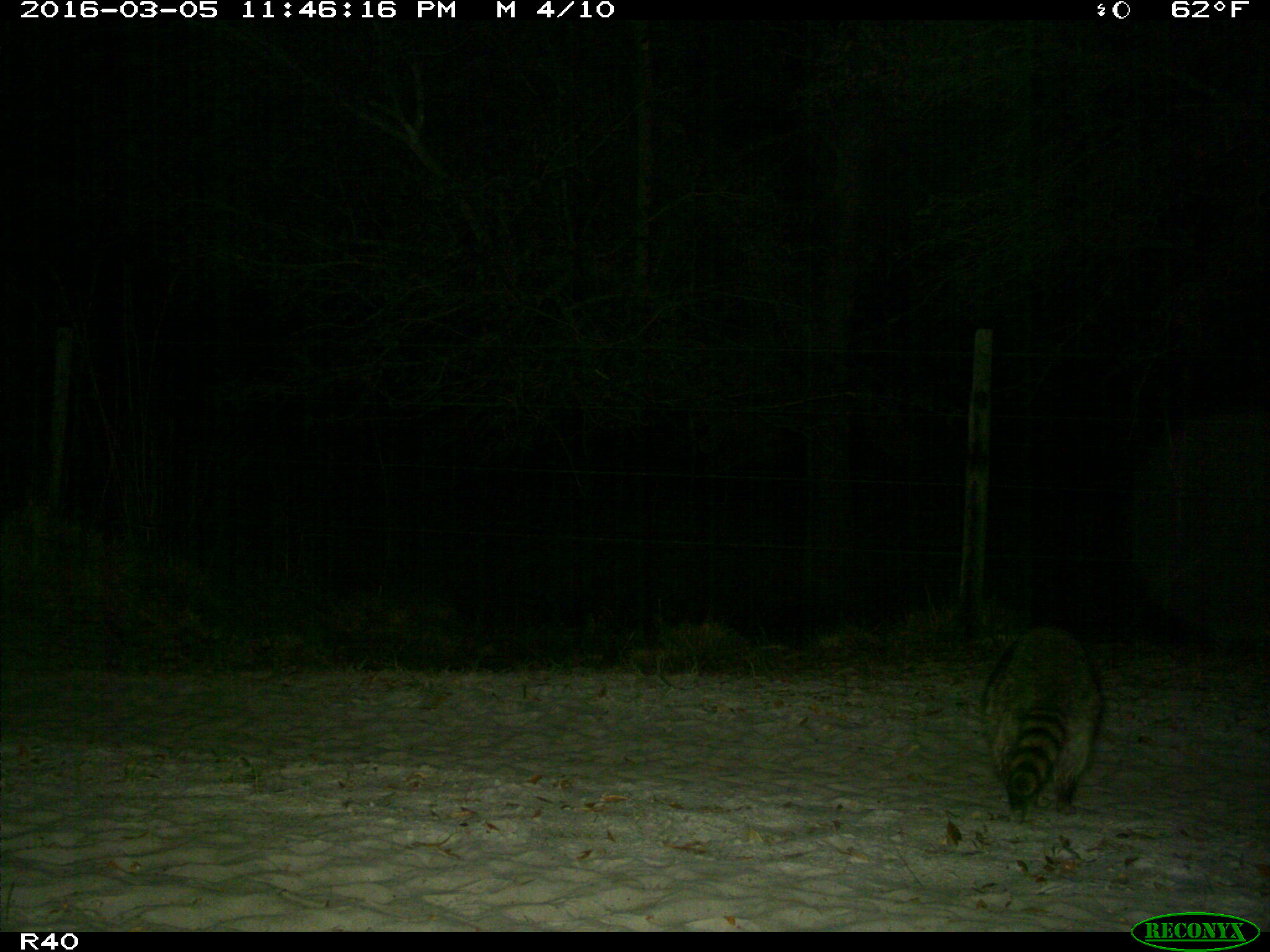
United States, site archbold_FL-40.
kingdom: Animalia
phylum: Chordata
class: Mammalia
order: Carnivora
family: Procyonidae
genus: Procyon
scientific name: Procyon lotor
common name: common raccoon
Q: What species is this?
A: Procyon lotor (common raccoon).